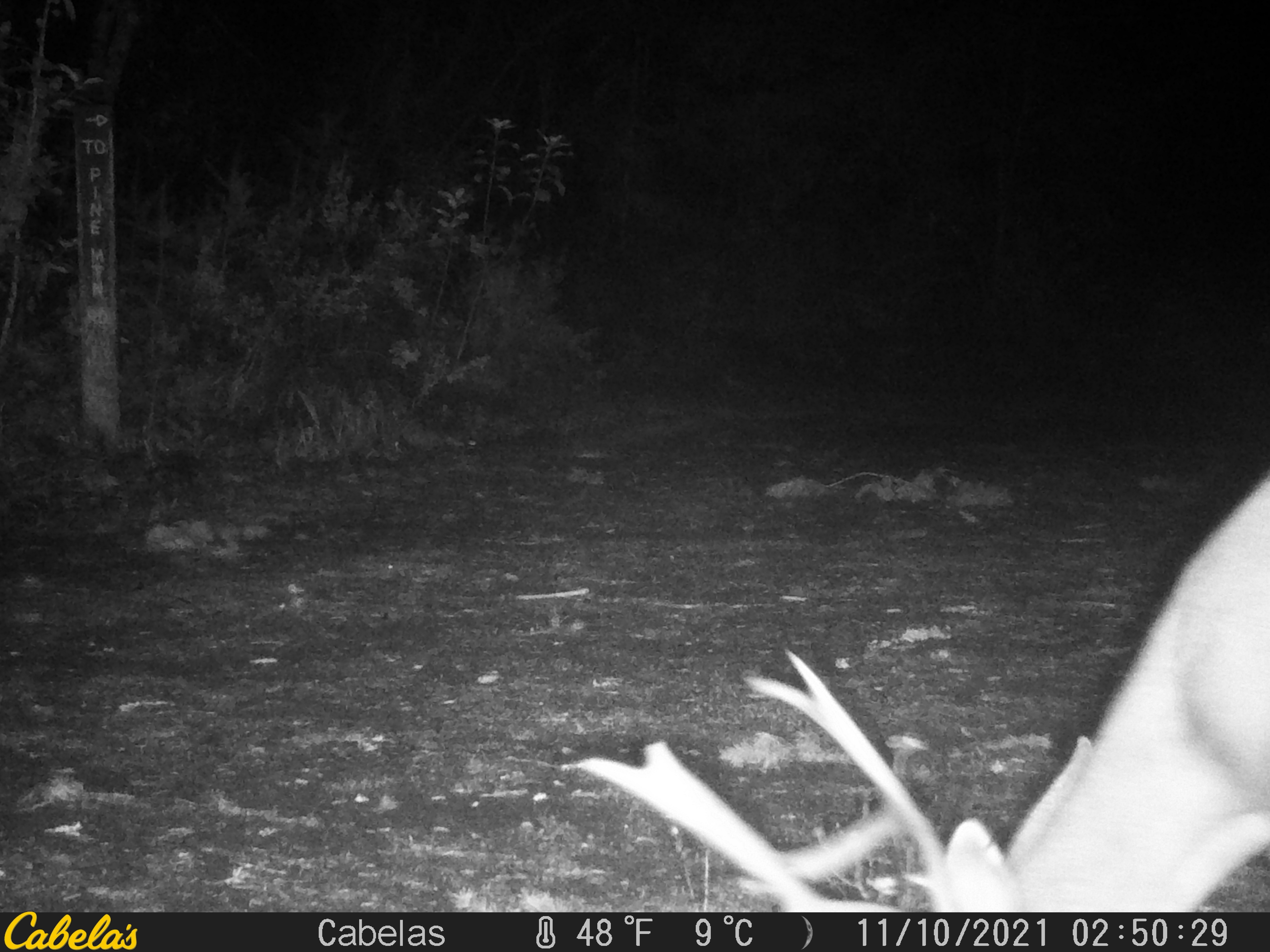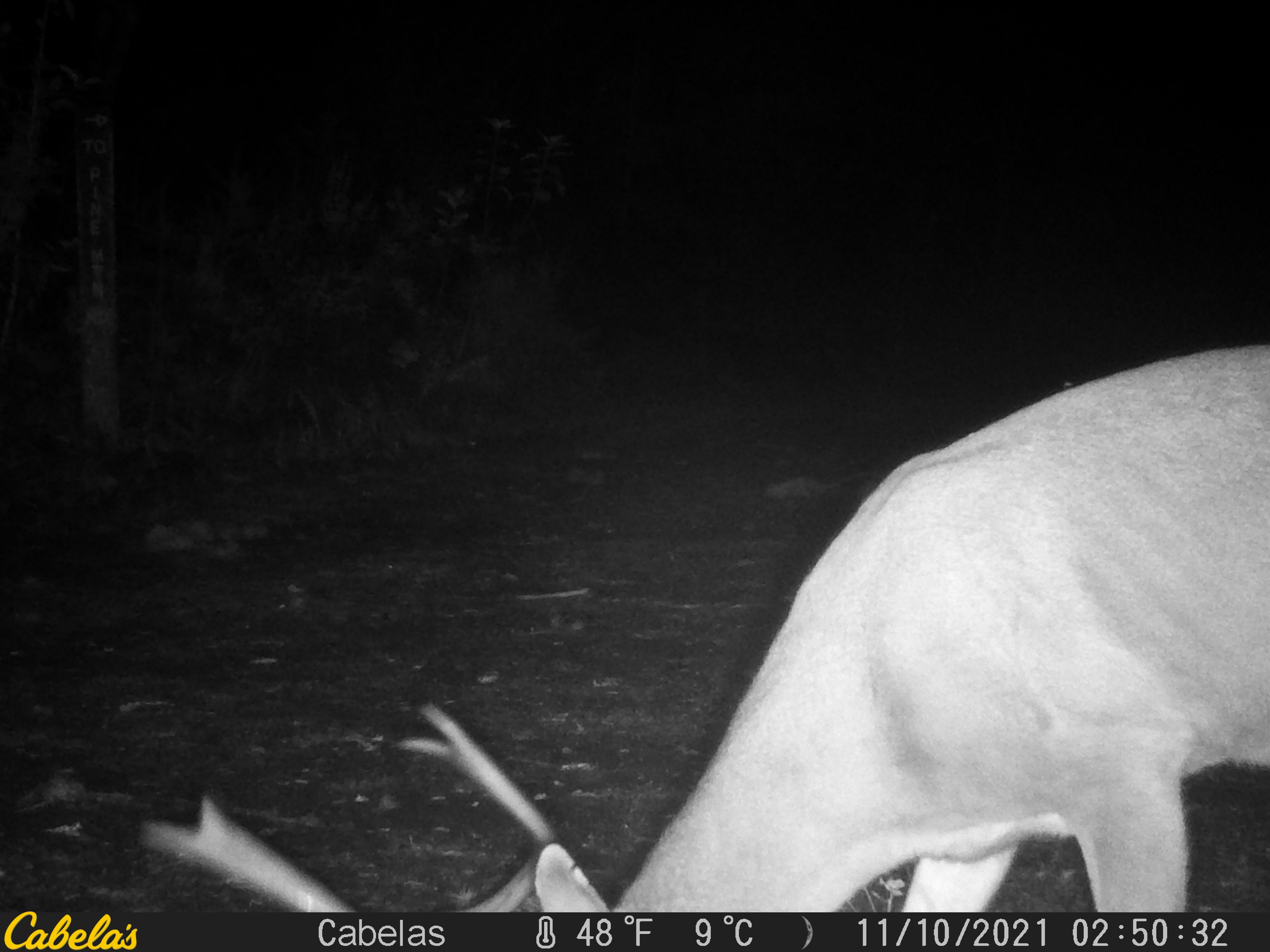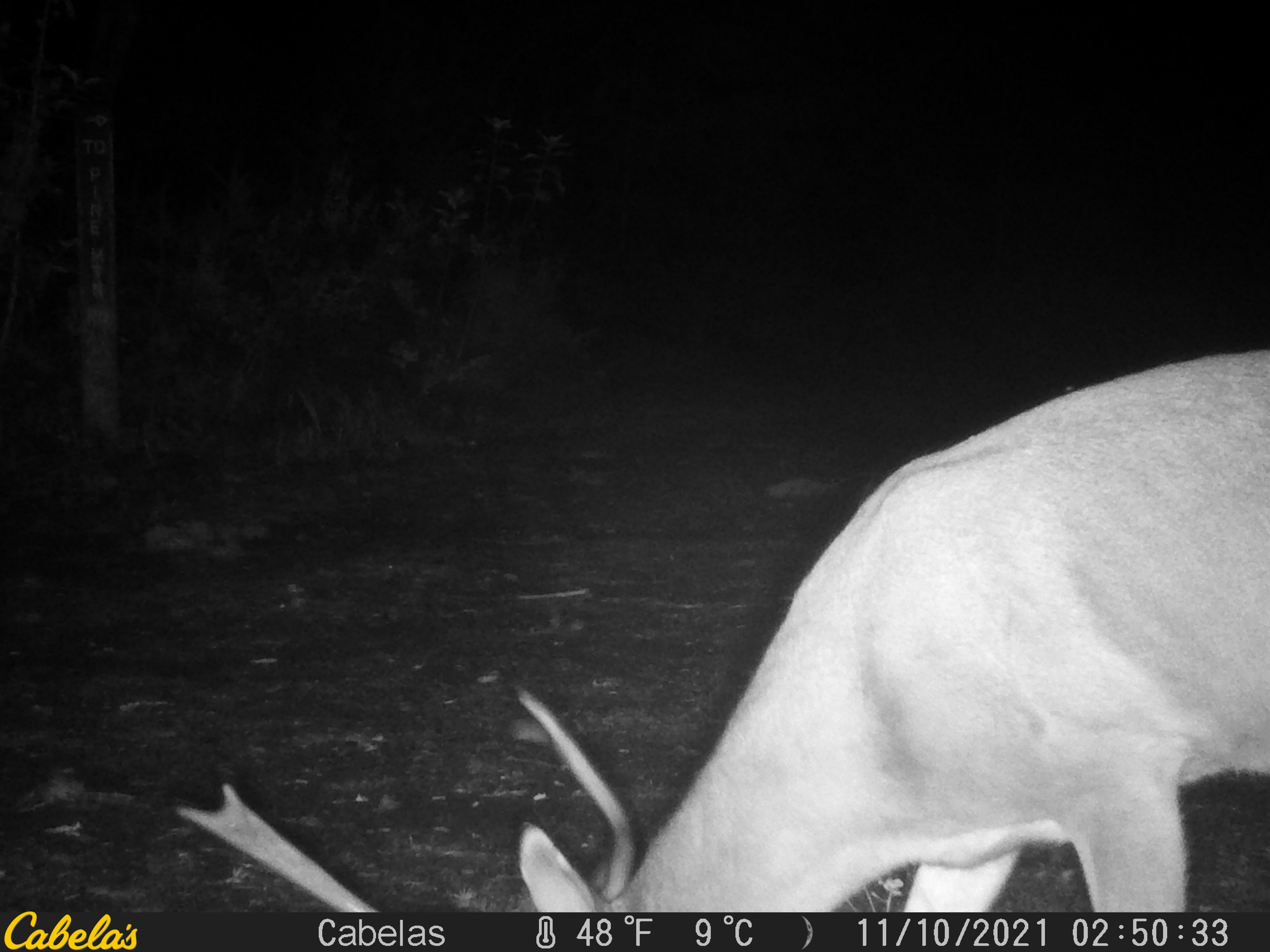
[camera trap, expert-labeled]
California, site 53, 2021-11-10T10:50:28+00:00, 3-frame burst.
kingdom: Animalia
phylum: Chordata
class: Mammalia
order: Artiodactyla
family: Cervidae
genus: Odocoileus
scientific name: Odocoileus hemionus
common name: mule deer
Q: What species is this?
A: Mule deer (Odocoileus hemionus).